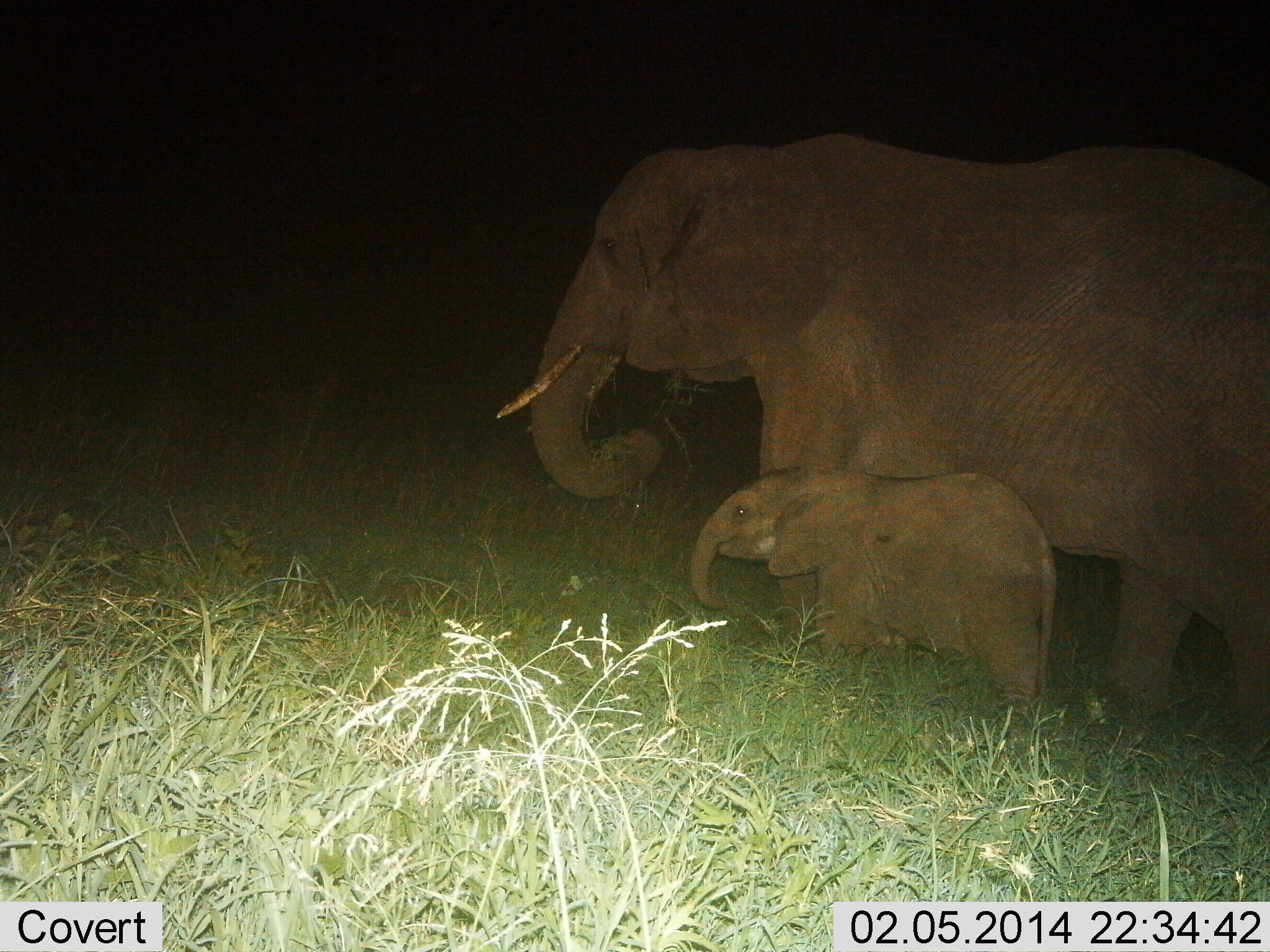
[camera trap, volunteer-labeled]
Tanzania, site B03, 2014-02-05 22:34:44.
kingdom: Animalia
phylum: Chordata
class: Mammalia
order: Proboscidea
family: Elephantidae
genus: Loxodonta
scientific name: Loxodonta africana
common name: african bush elephant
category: elephant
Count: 2.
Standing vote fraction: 40%.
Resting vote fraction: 10%.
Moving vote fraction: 30%.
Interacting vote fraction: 0%.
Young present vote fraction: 100%.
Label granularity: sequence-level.